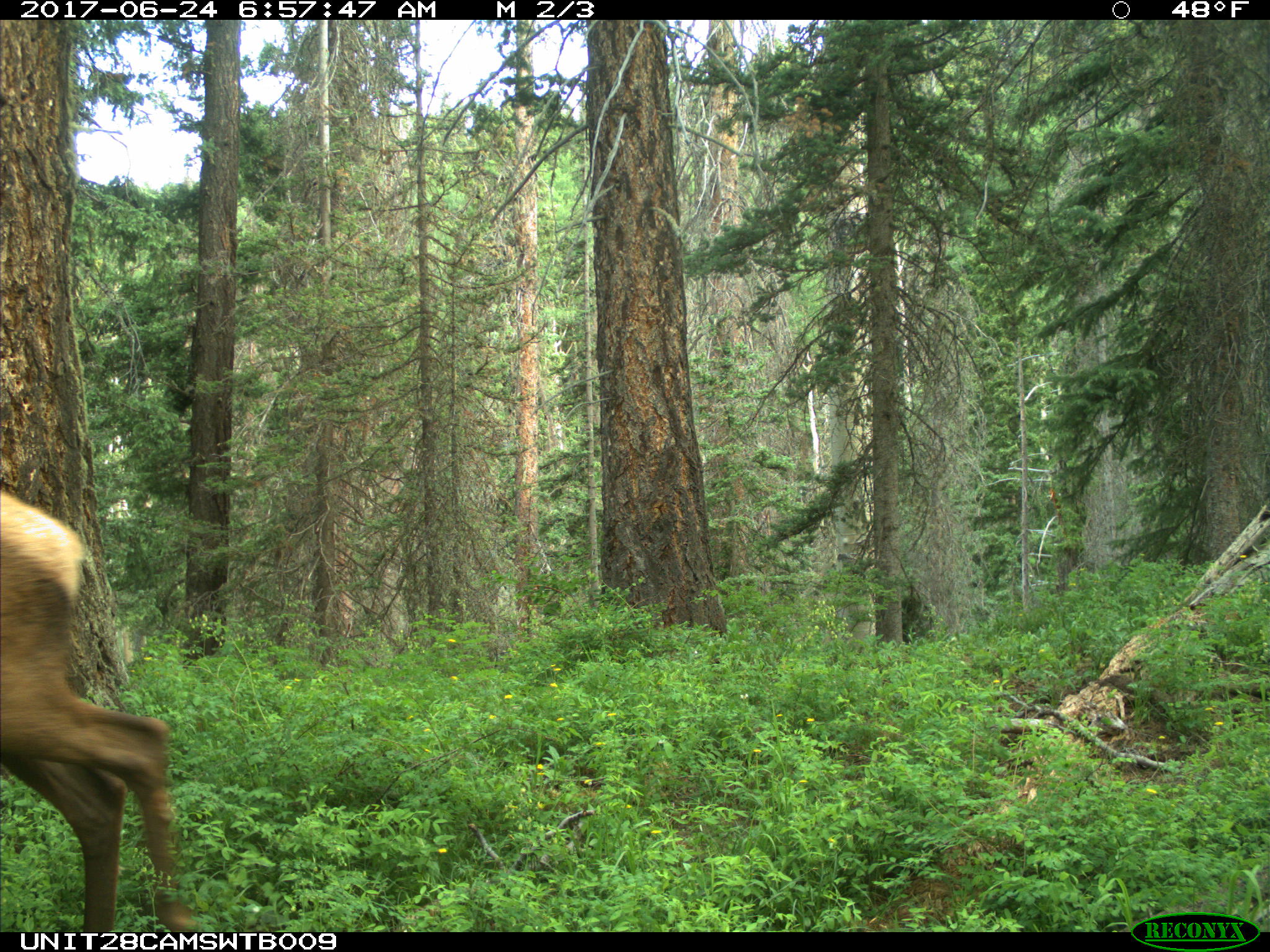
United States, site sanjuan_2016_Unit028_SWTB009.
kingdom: Animalia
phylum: Chordata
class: Mammalia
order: Artiodactyla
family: Cervidae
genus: Cervus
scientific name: Cervus elaphus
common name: red deer